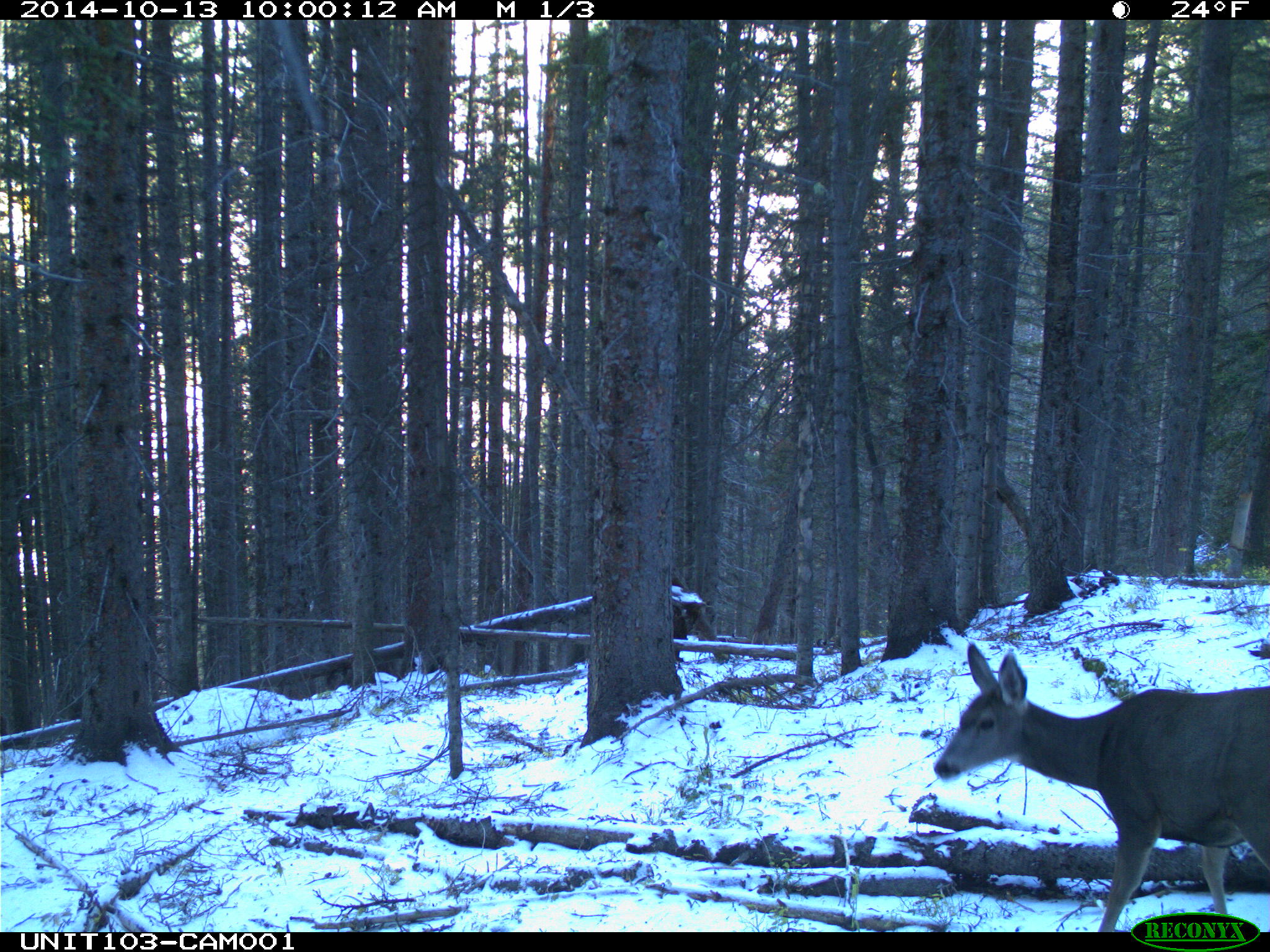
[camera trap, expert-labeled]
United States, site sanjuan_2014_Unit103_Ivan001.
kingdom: Animalia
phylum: Chordata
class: Mammalia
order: Artiodactyla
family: Cervidae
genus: Odocoileus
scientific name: Odocoileus hemionus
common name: mule deer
Odocoileus hemionus (mule deer).